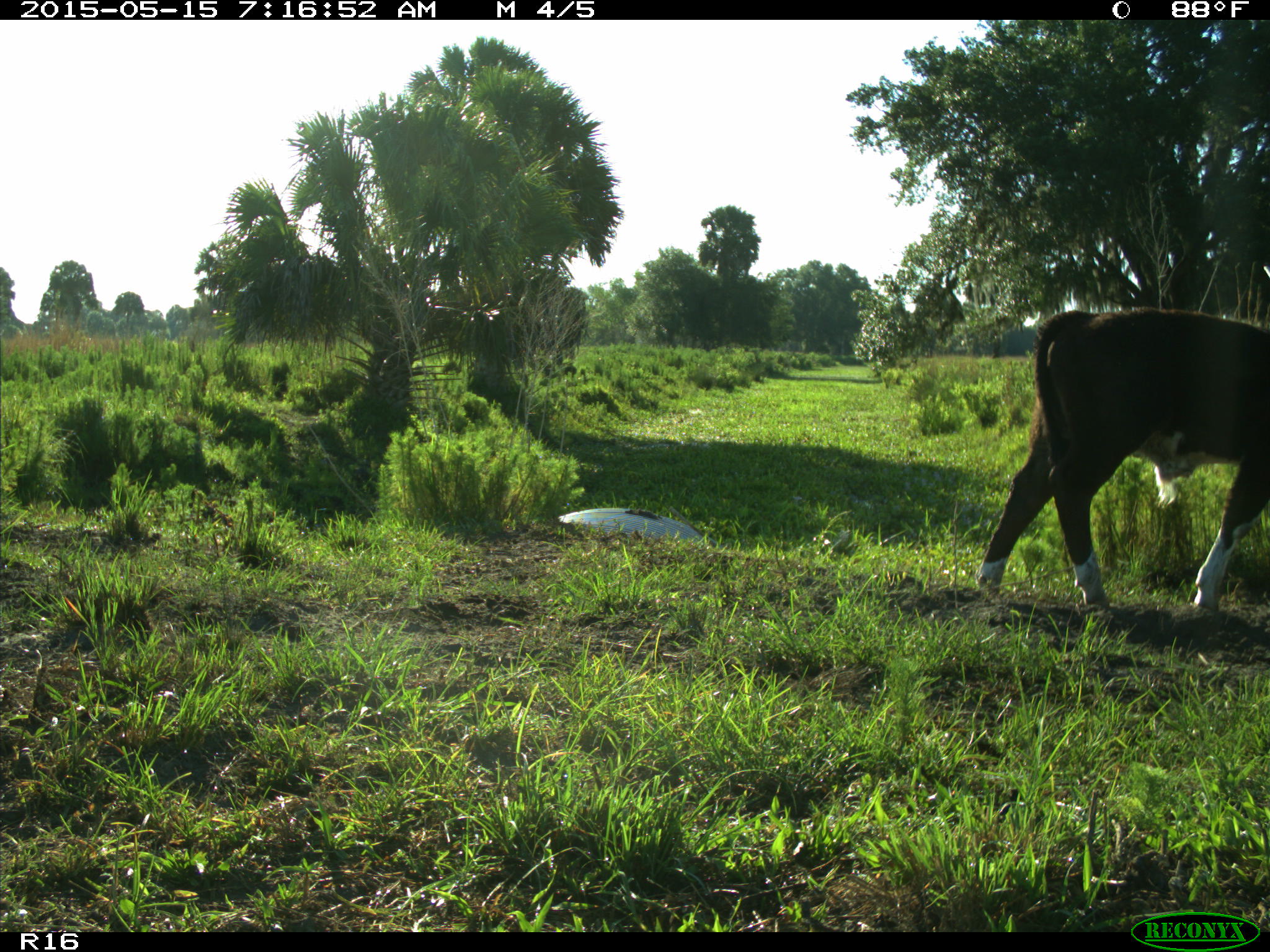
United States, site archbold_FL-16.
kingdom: Animalia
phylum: Chordata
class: Mammalia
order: Artiodactyla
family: Bovidae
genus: Bos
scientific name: Bos taurus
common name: domestic cow